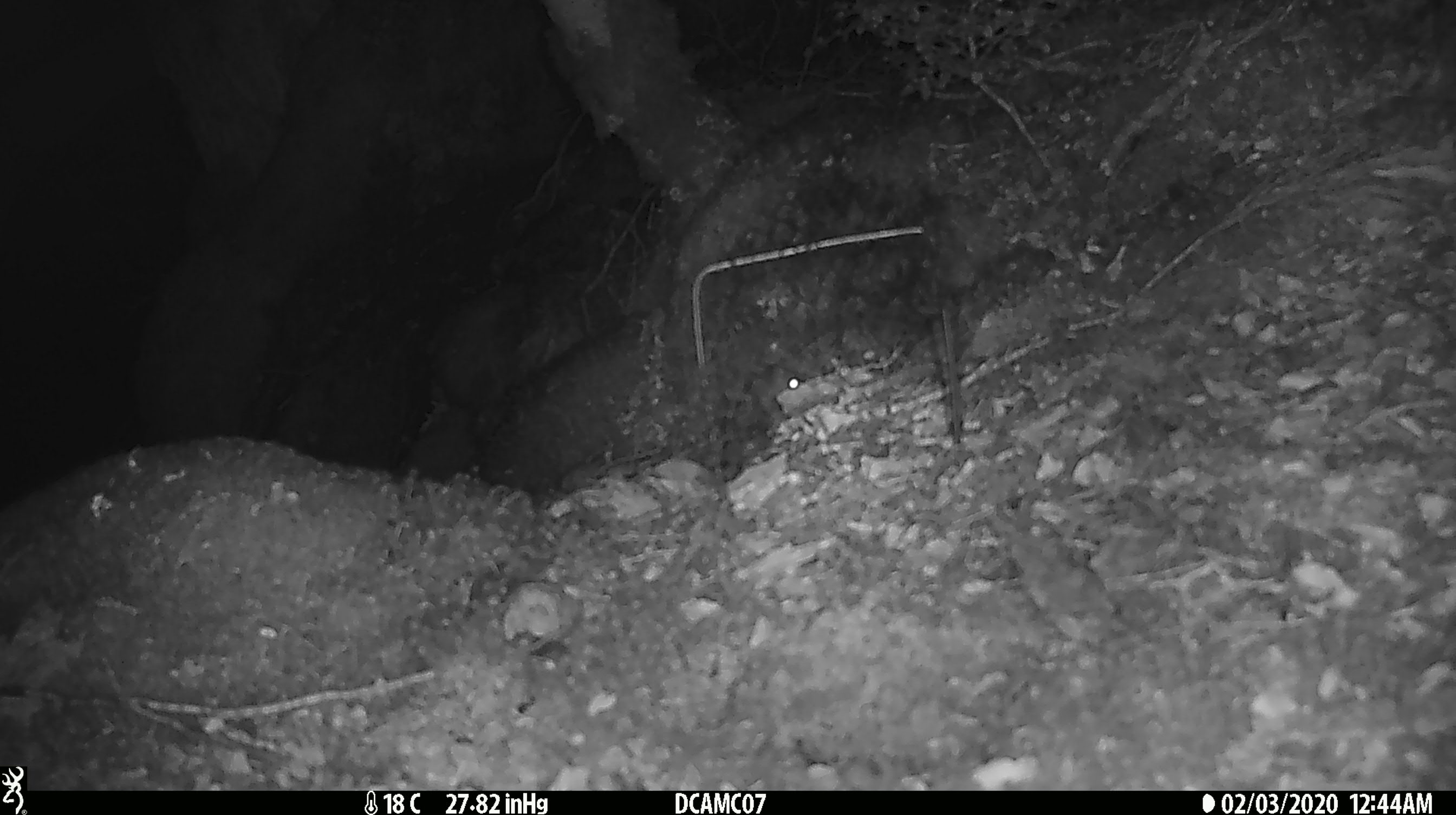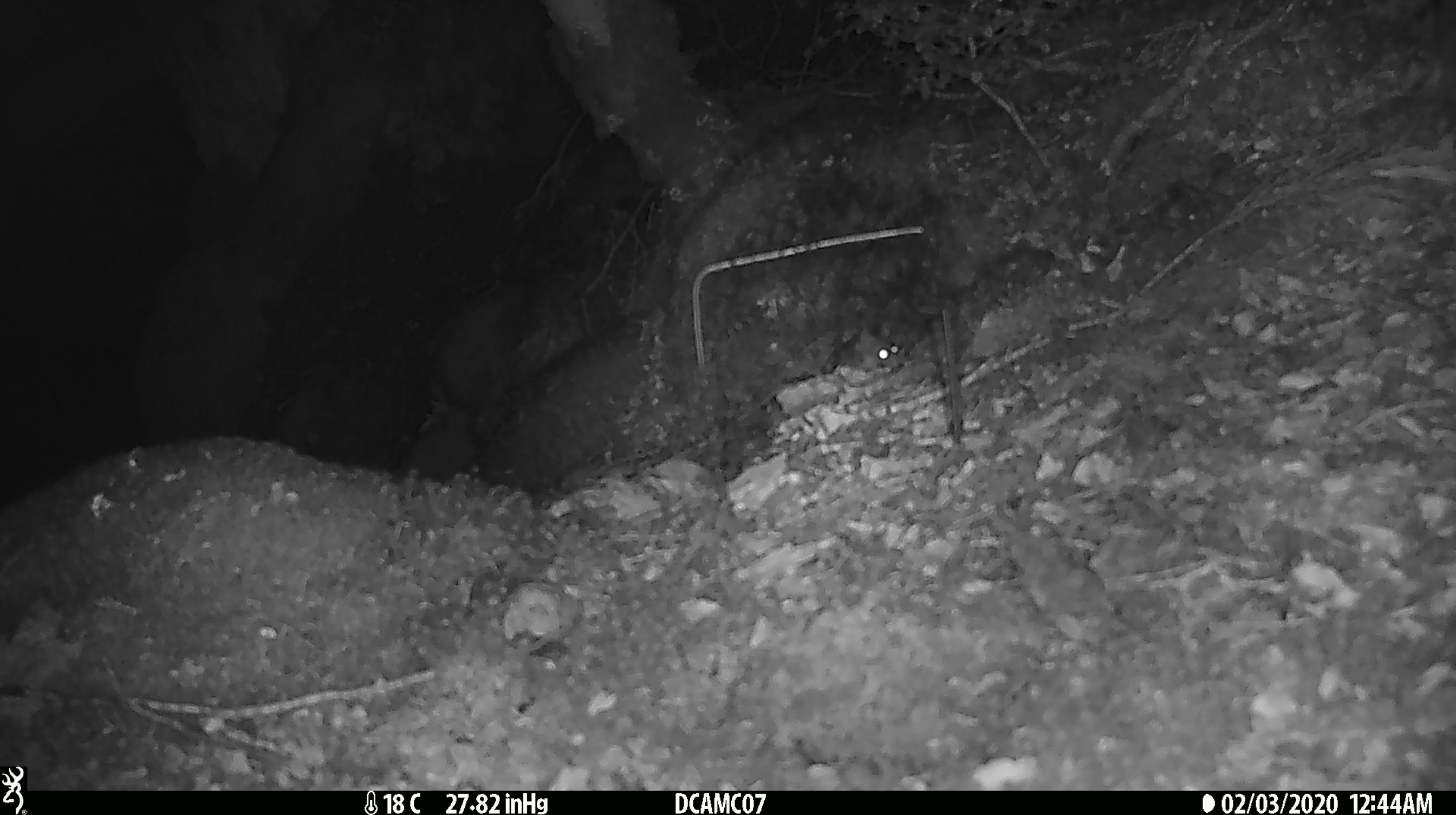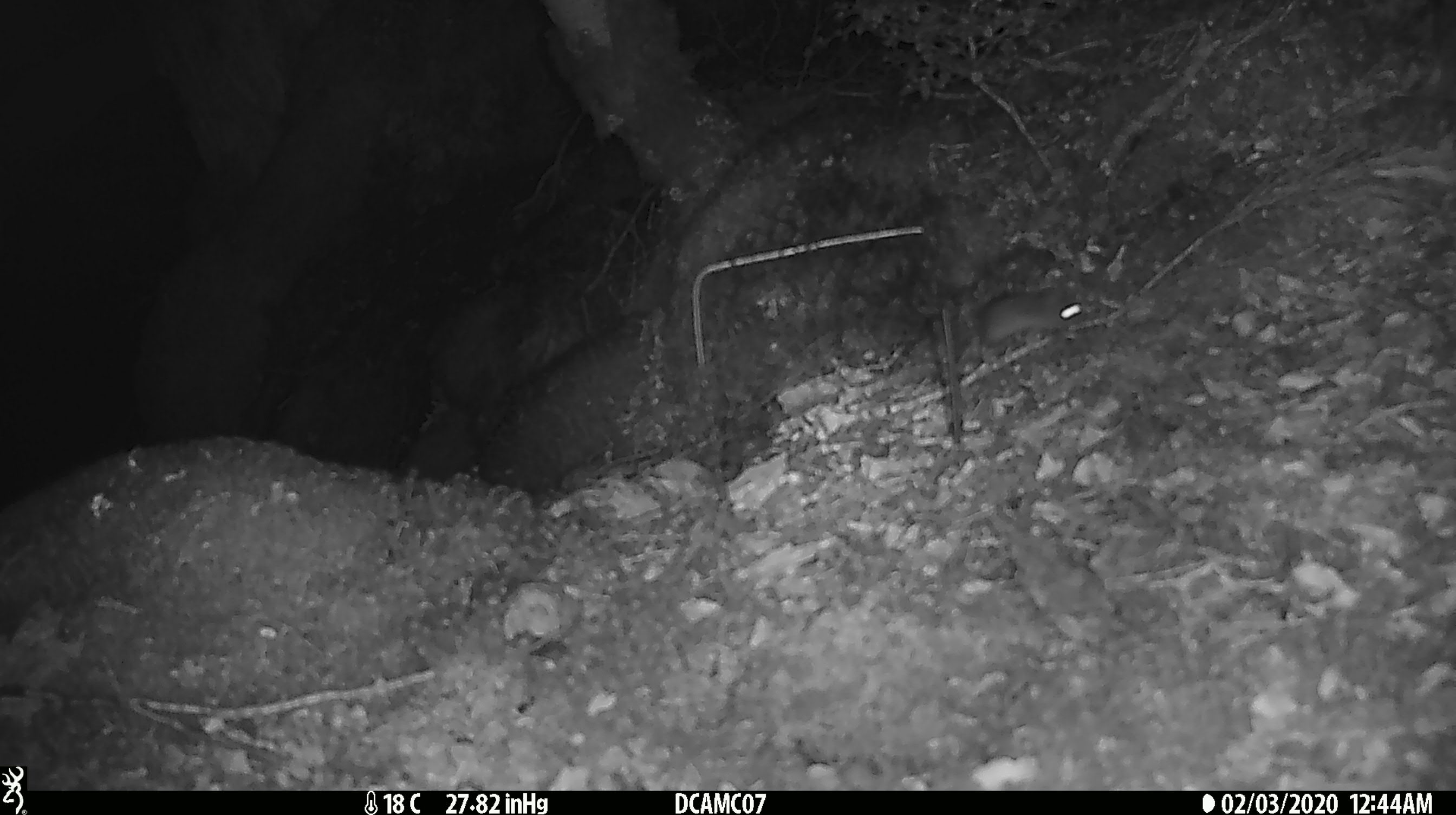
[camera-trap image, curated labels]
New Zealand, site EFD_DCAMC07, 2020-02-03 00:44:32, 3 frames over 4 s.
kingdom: Animalia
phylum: Chordata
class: Mammalia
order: Rodentia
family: Muridae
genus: Mus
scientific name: Mus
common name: mouse